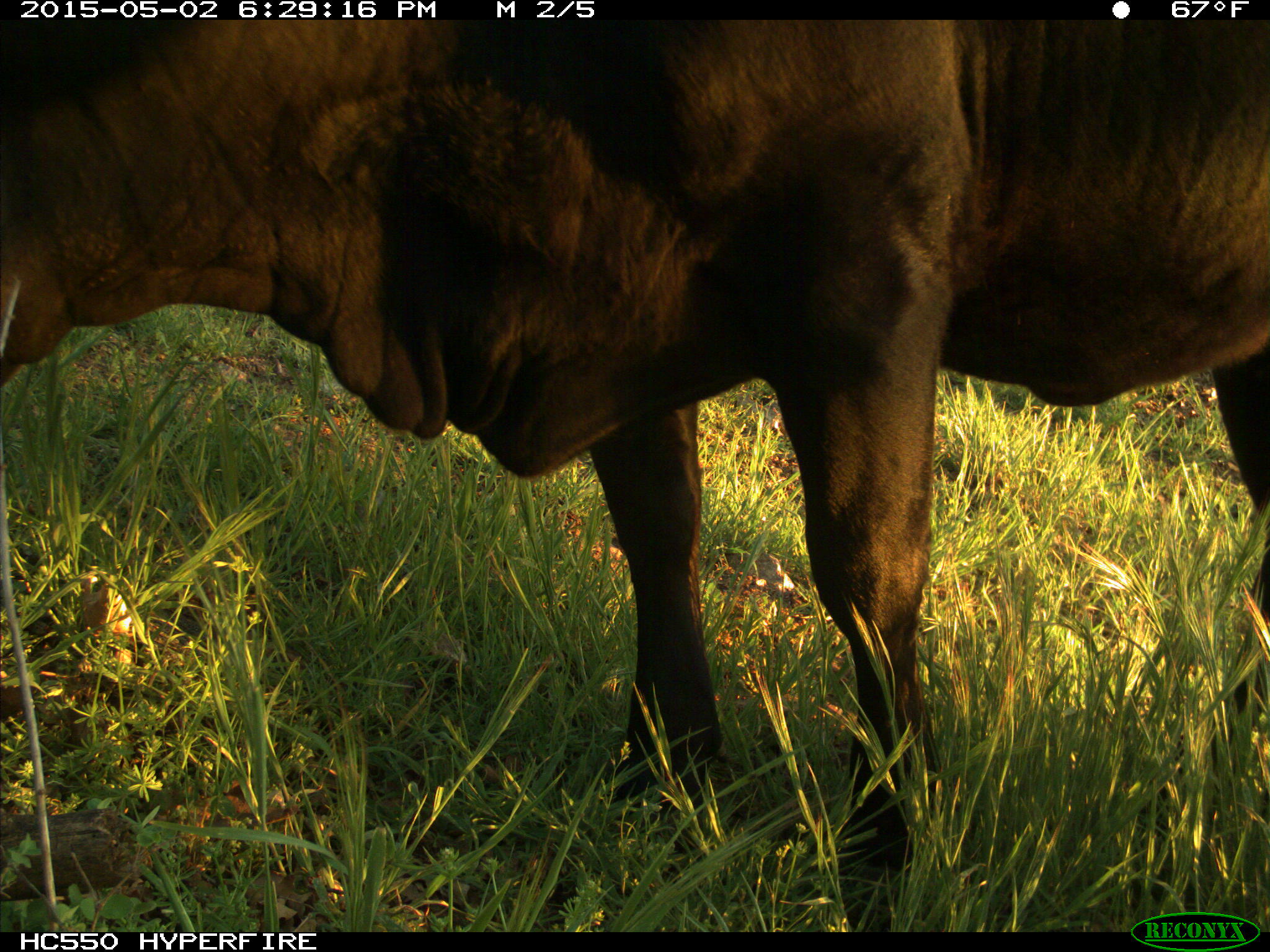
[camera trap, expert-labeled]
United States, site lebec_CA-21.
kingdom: Animalia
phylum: Chordata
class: Mammalia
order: Artiodactyla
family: Bovidae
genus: Bos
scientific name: Bos taurus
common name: domestic cow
Bos taurus (domestic cow).